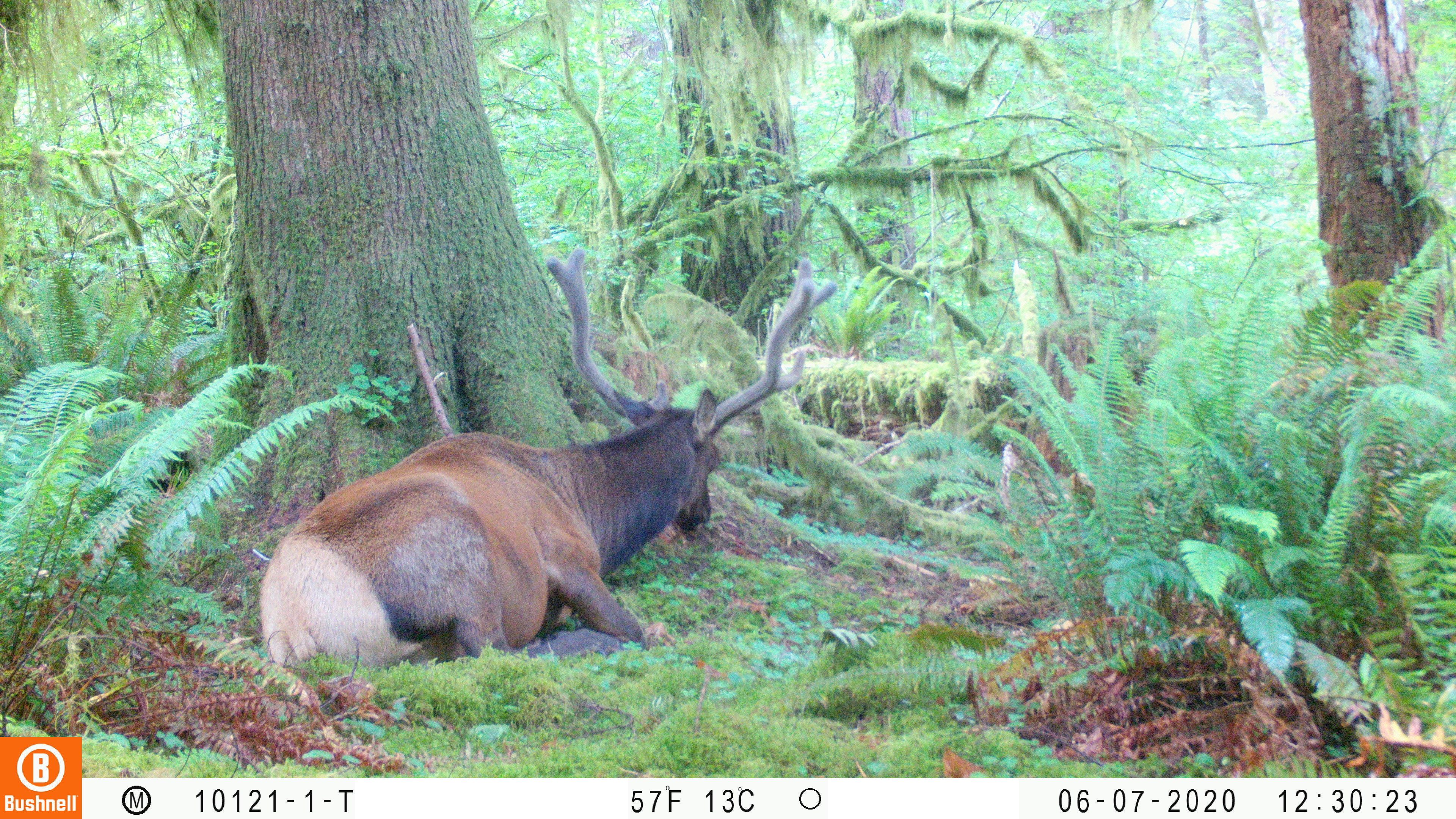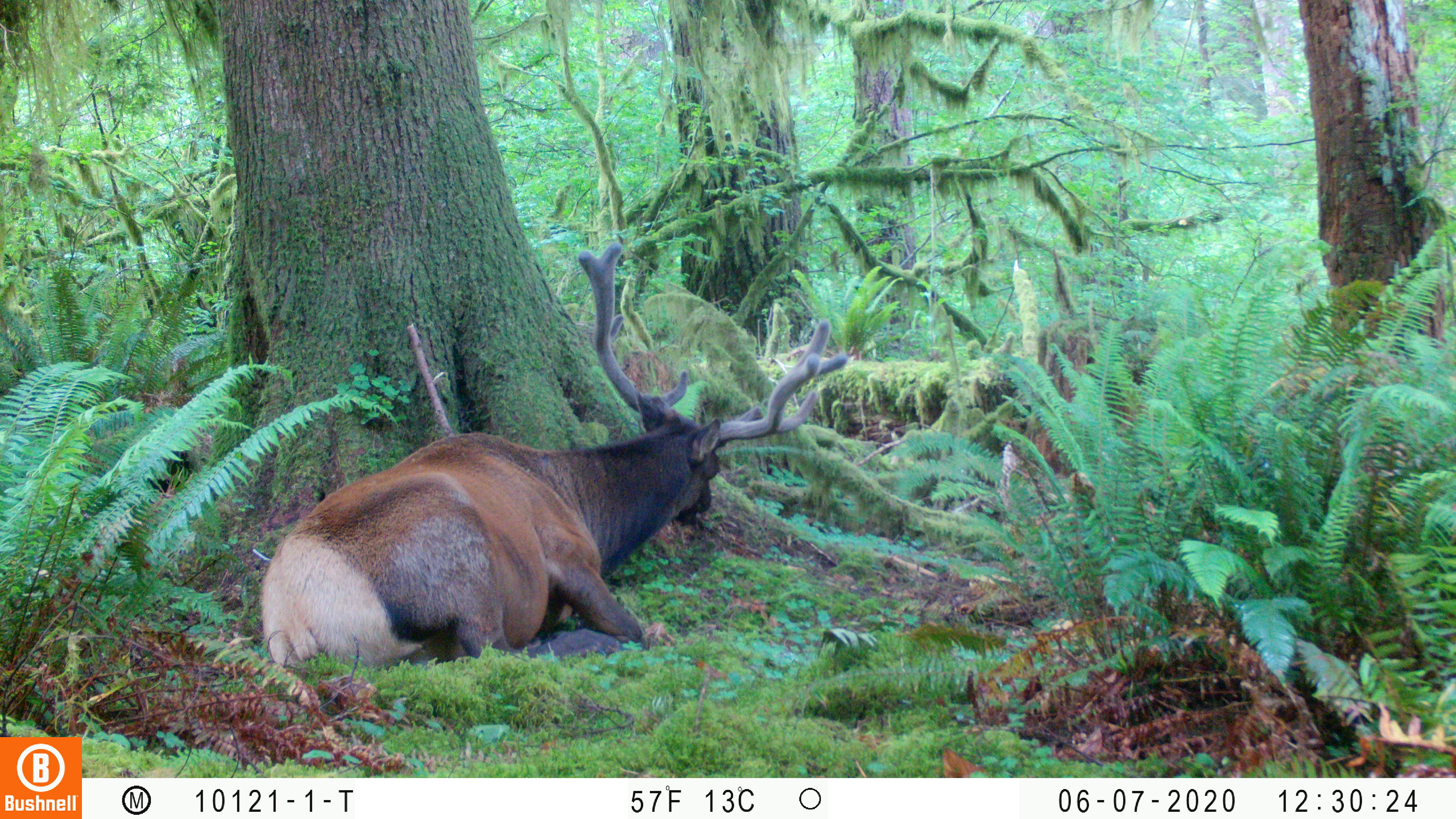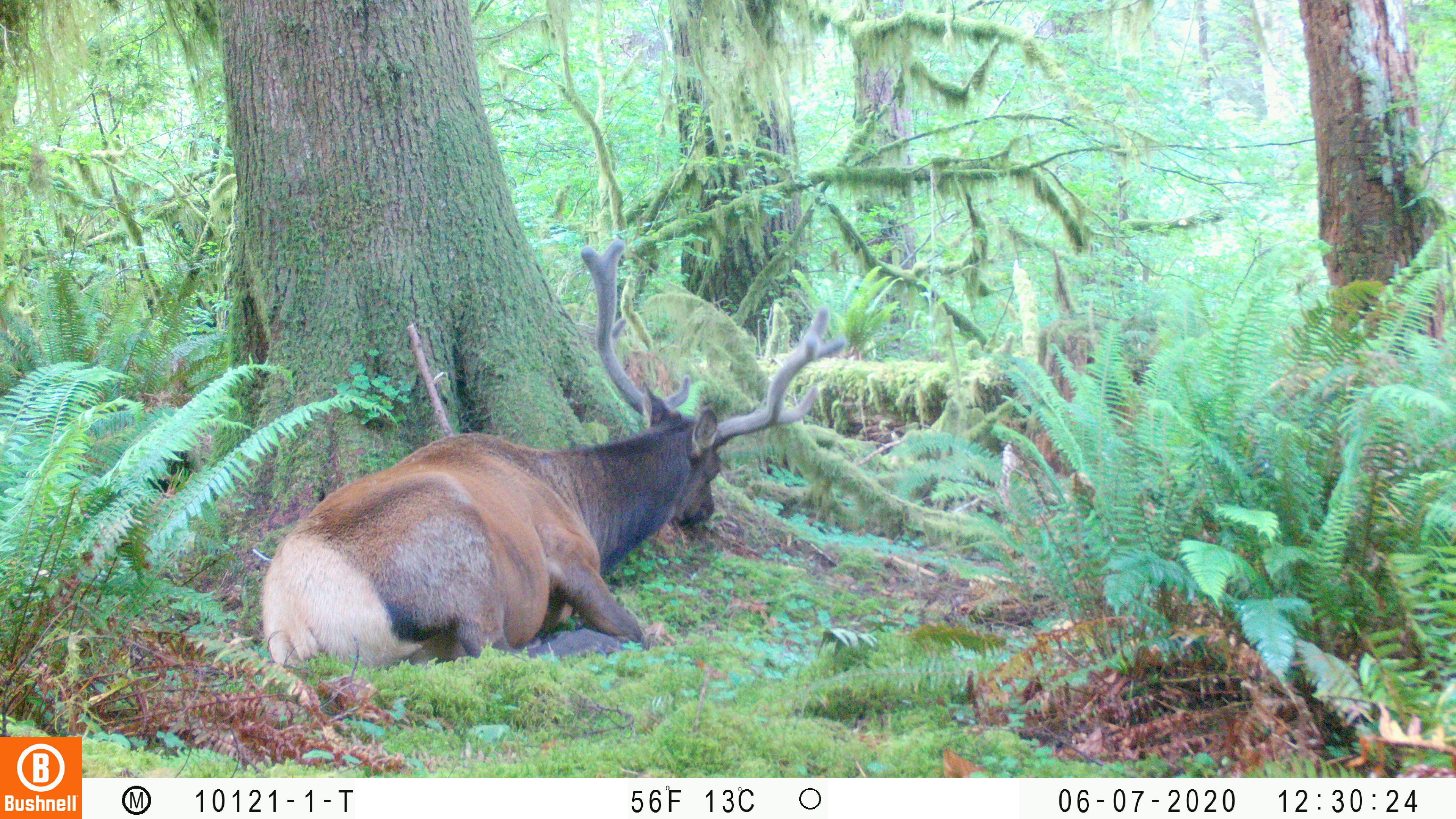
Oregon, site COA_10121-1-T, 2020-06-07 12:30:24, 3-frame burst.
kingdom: Animalia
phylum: Chordata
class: Mammalia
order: Artiodactyla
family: Cervidae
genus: Cervus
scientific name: Cervus canadensis roosevelti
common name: roosevelt elk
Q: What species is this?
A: Roosevelt elk (Cervus canadensis roosevelti).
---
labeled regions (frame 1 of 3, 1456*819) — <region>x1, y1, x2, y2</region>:
roosevelt elk: <region>249, 243, 840, 677</region>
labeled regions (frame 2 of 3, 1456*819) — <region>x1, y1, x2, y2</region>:
roosevelt elk: <region>253, 232, 854, 679</region>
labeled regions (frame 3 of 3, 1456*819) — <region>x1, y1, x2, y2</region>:
roosevelt elk: <region>251, 232, 854, 677</region>